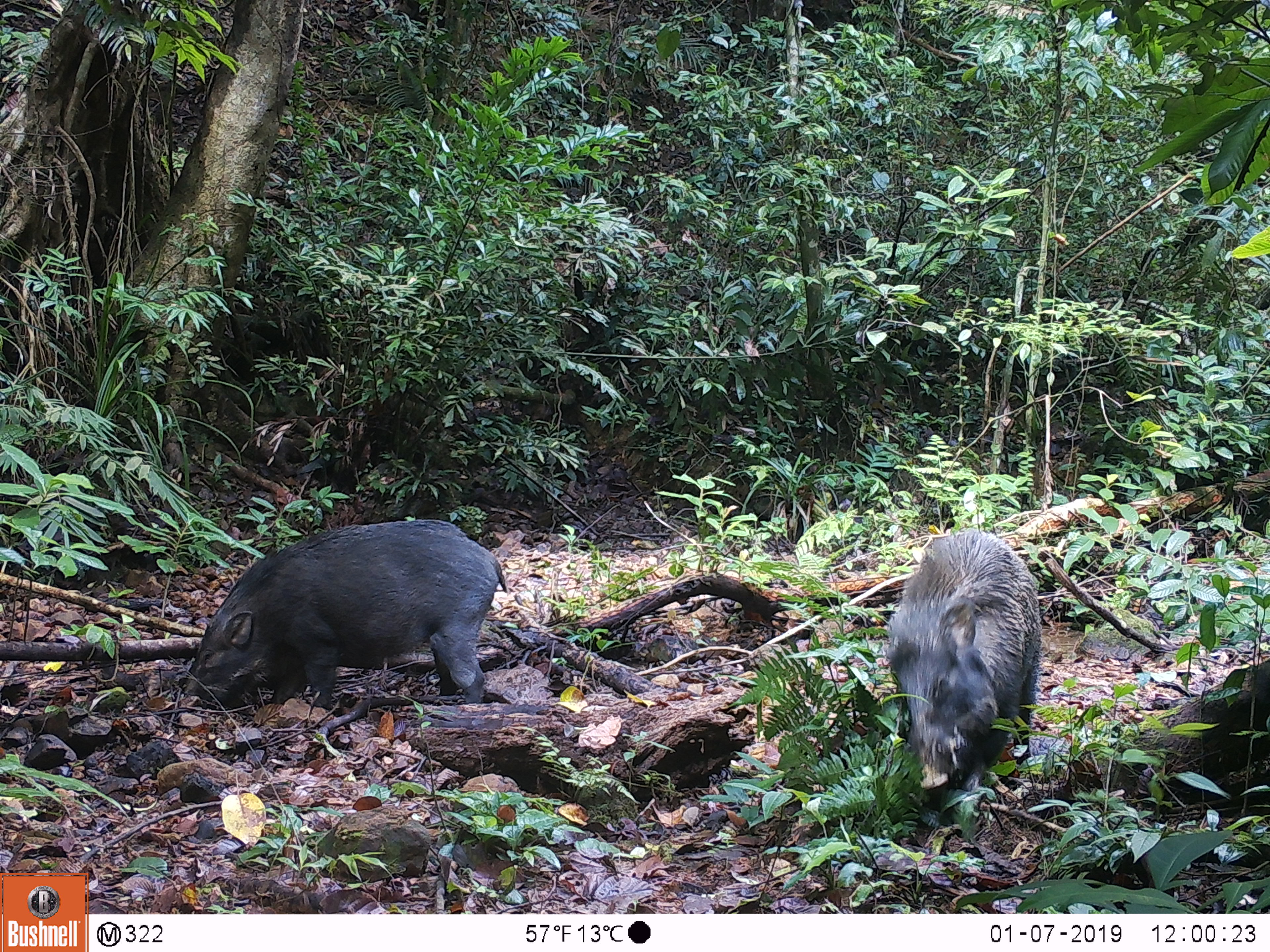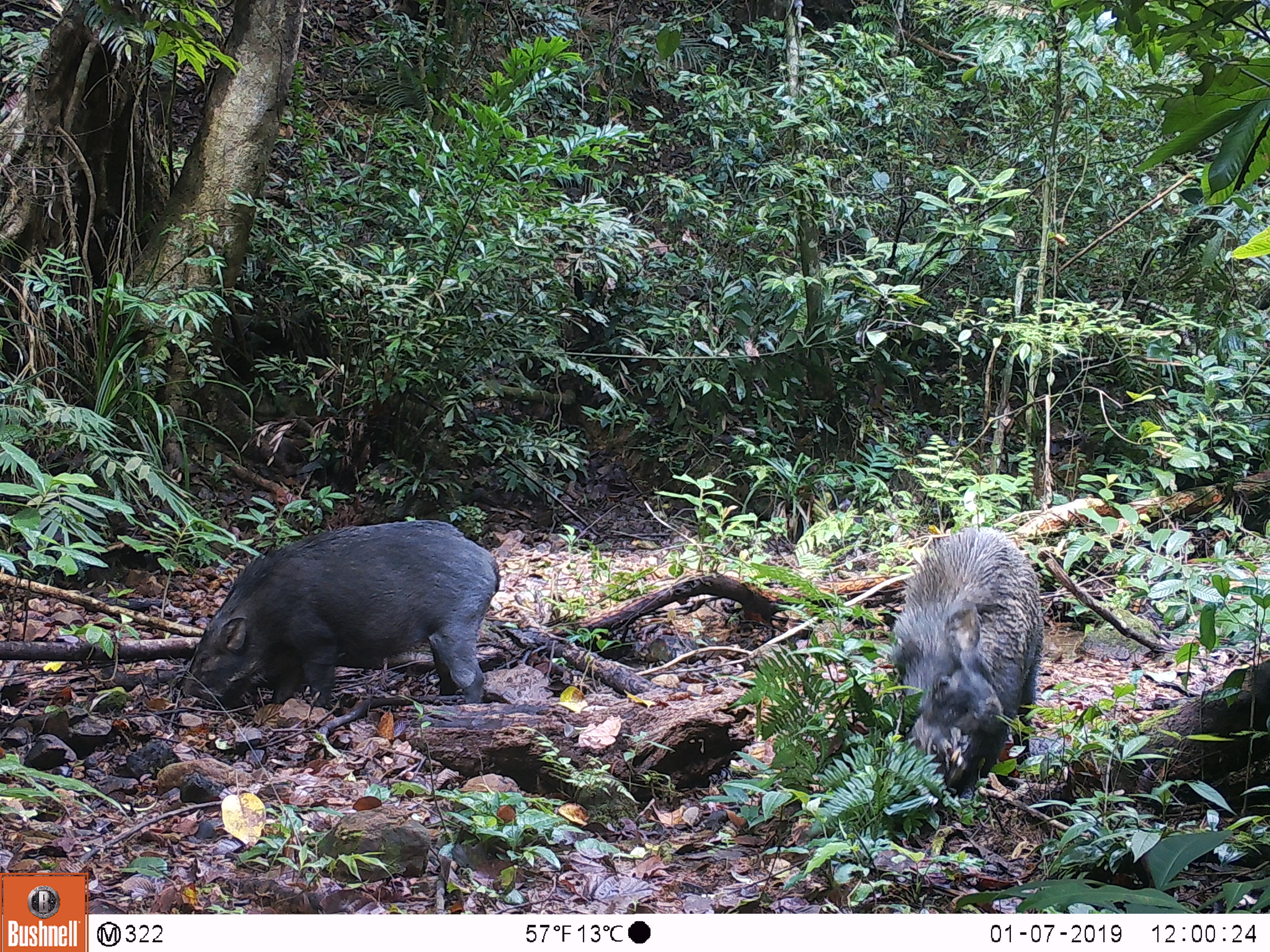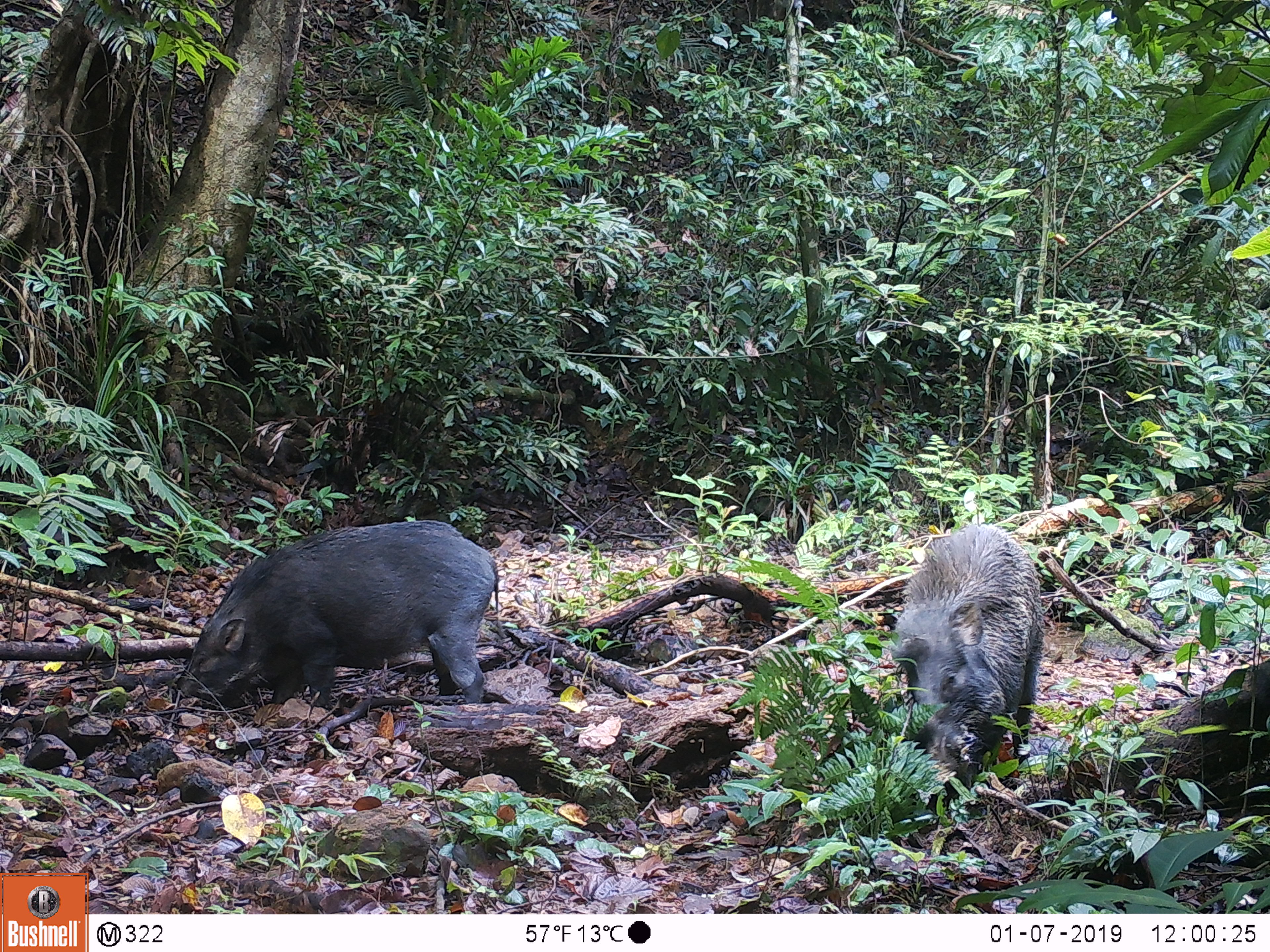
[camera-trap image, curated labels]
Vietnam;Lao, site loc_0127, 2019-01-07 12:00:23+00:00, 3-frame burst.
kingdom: Animalia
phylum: Chordata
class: Mammalia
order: Artiodactyla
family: Suidae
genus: Sus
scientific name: Sus scrofa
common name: eurasian wild pig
Eurasian wild pig (Sus scrofa). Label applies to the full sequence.